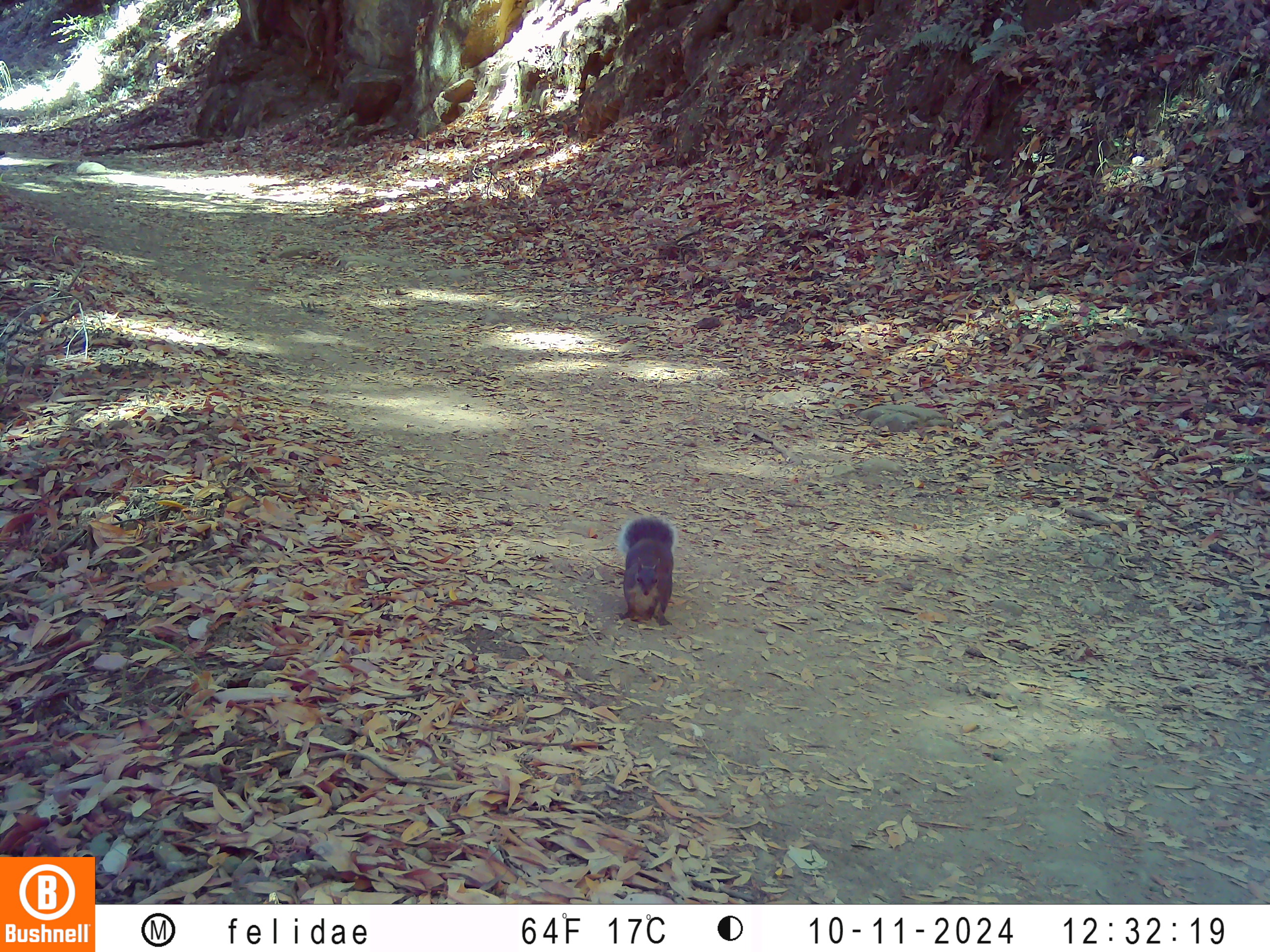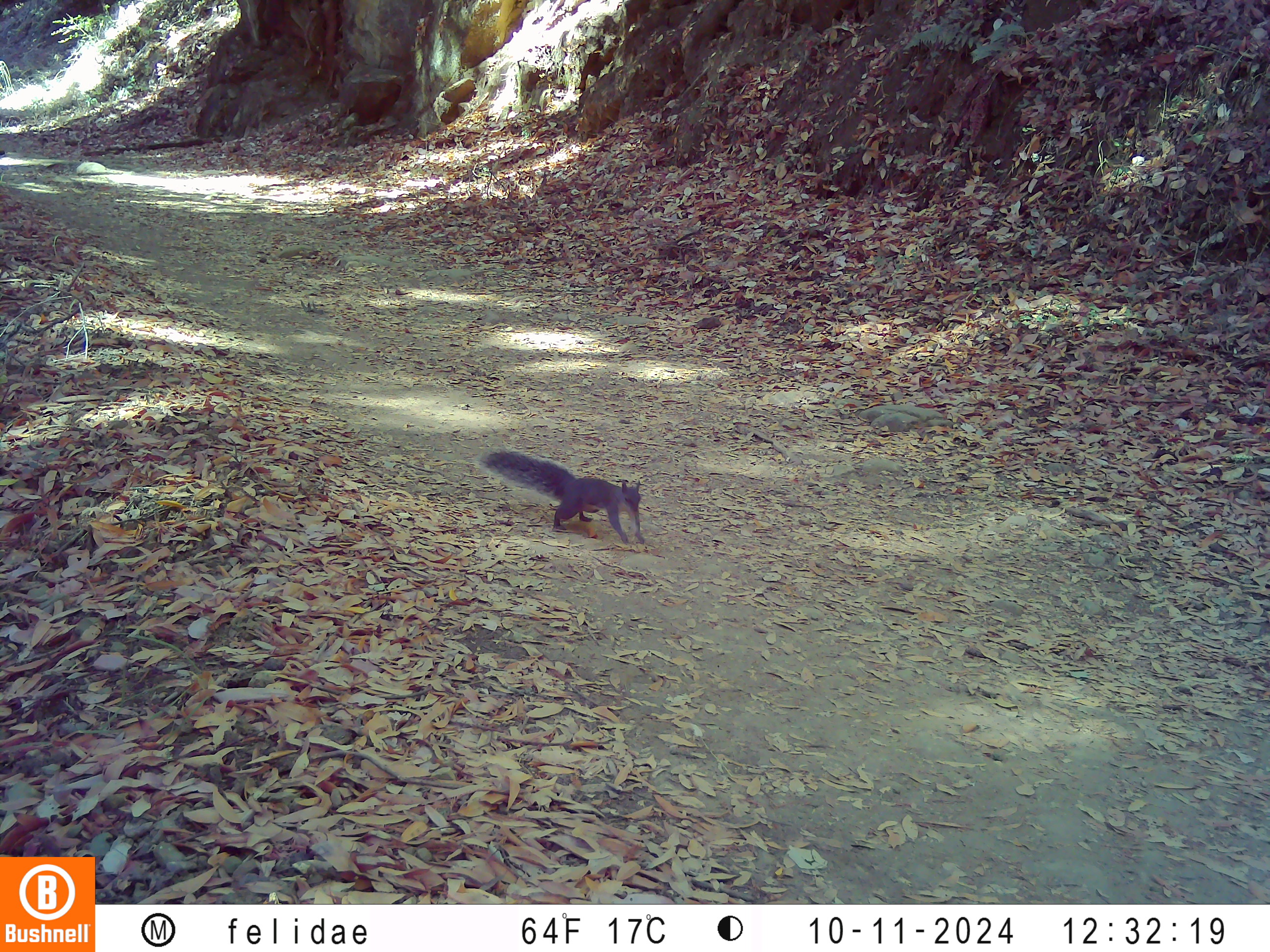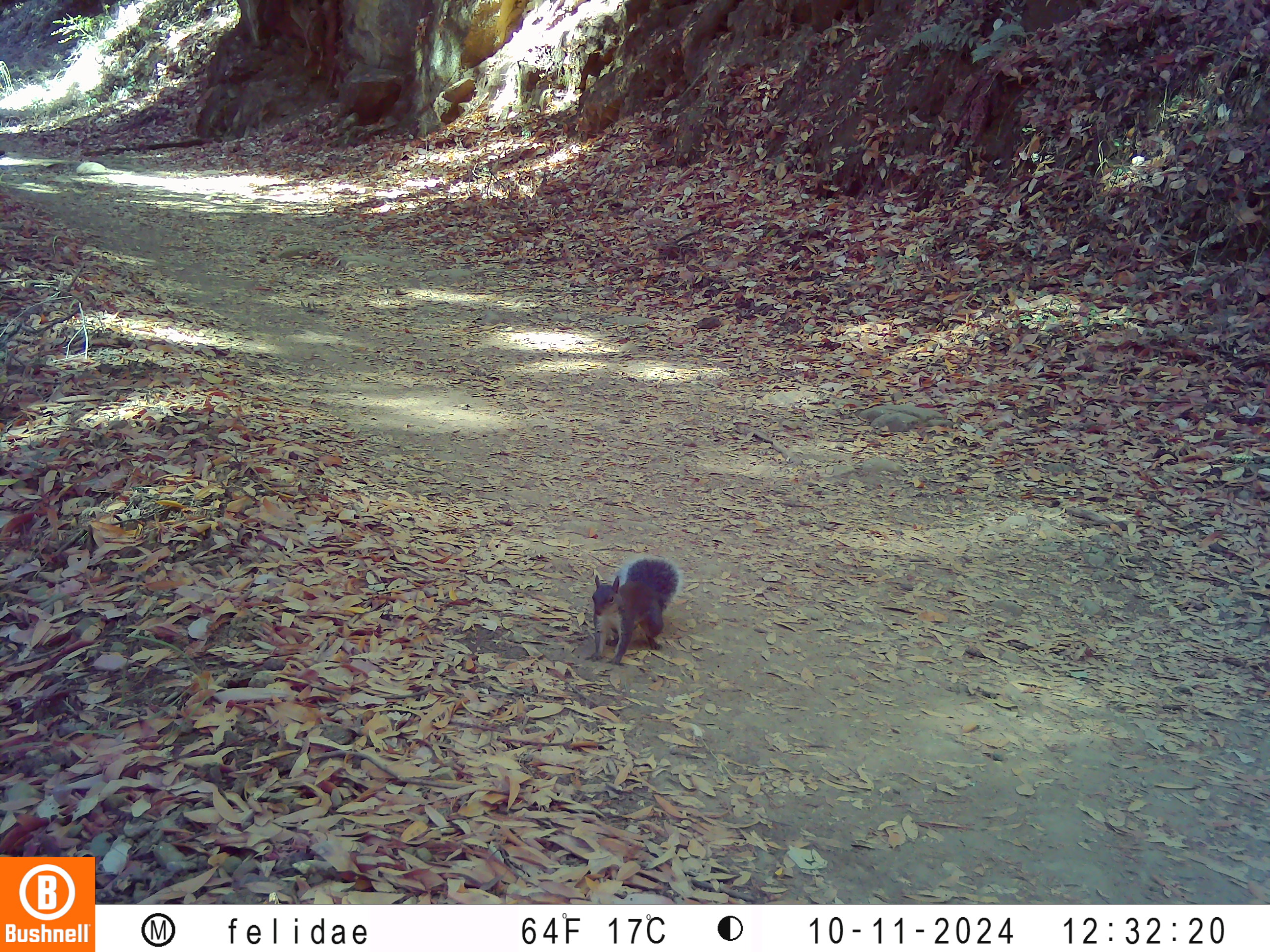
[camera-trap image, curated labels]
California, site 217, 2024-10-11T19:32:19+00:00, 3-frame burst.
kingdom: Animalia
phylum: Chordata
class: Mammalia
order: Rodentia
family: Sciuridae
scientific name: Sciuridae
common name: squirrel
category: unknown squirrel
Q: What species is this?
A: Unknown squirrel (squirrel) (Sciuridae).